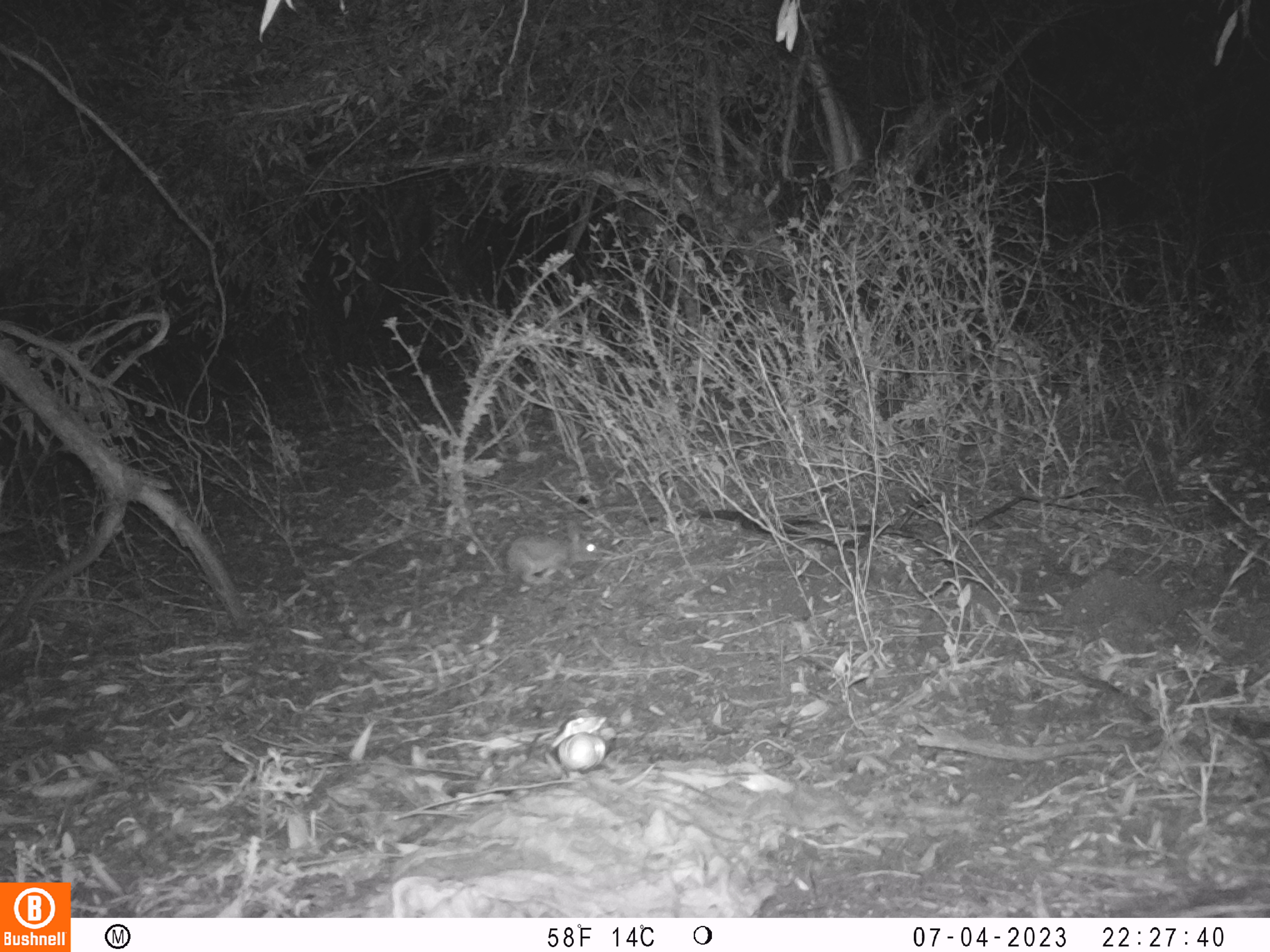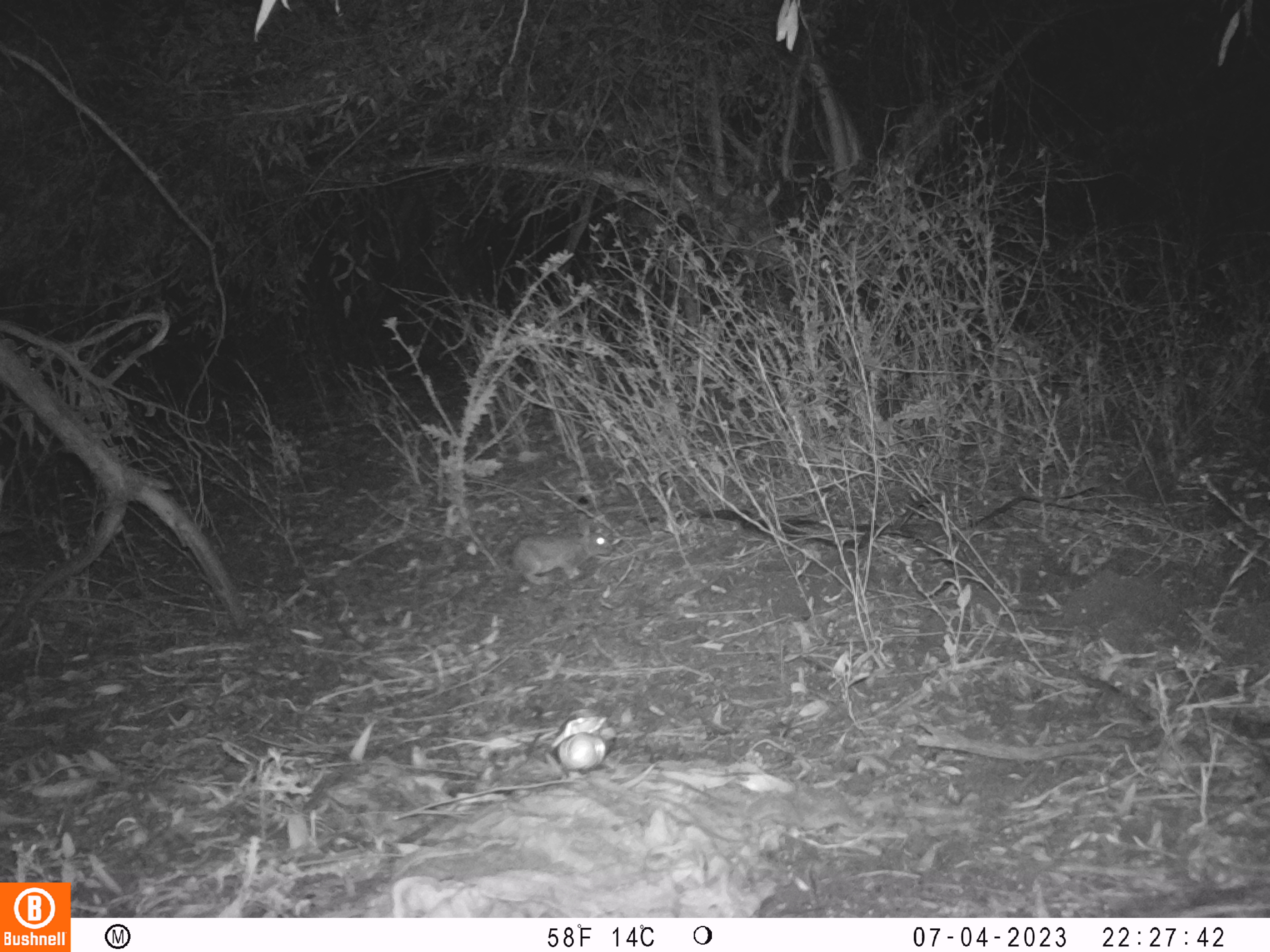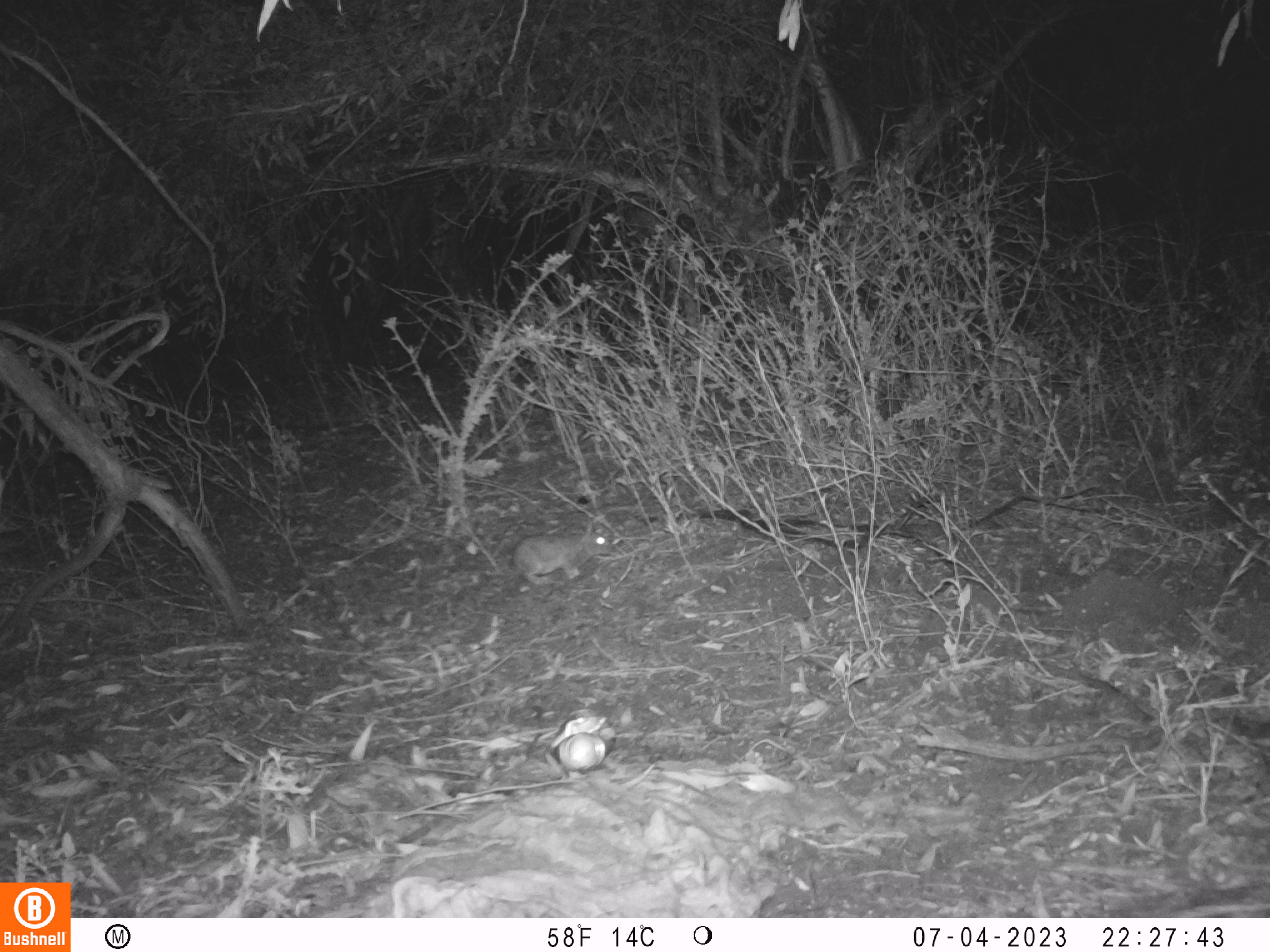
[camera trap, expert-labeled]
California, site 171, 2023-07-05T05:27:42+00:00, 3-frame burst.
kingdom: Animalia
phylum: Chordata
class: Mammalia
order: Lagomorpha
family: Leporidae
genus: Sylvilagus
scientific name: Sylvilagus bachmani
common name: brush rabbit